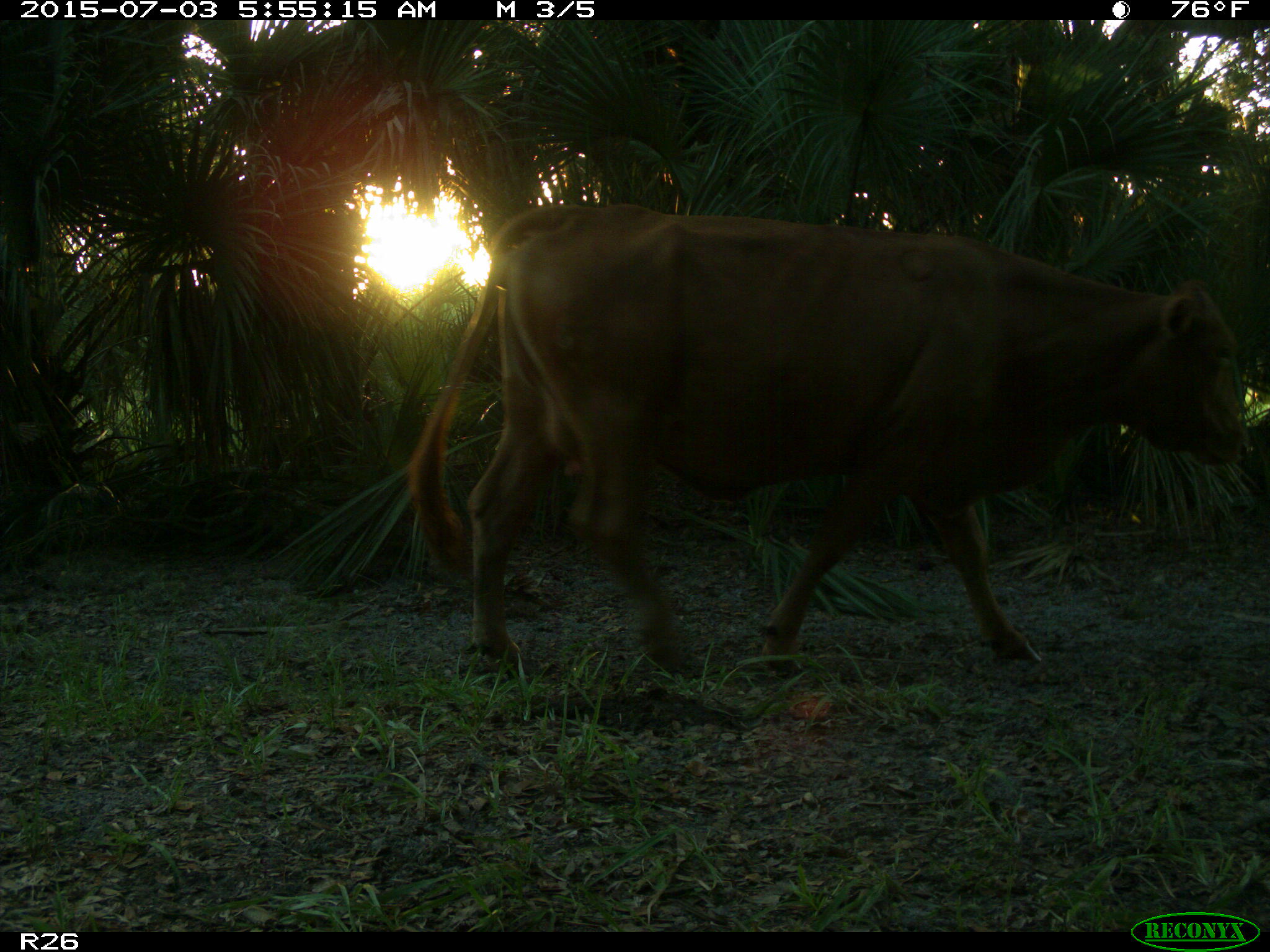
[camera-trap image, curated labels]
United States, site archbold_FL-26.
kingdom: Animalia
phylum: Chordata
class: Mammalia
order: Artiodactyla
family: Bovidae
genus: Bos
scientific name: Bos taurus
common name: domestic cow